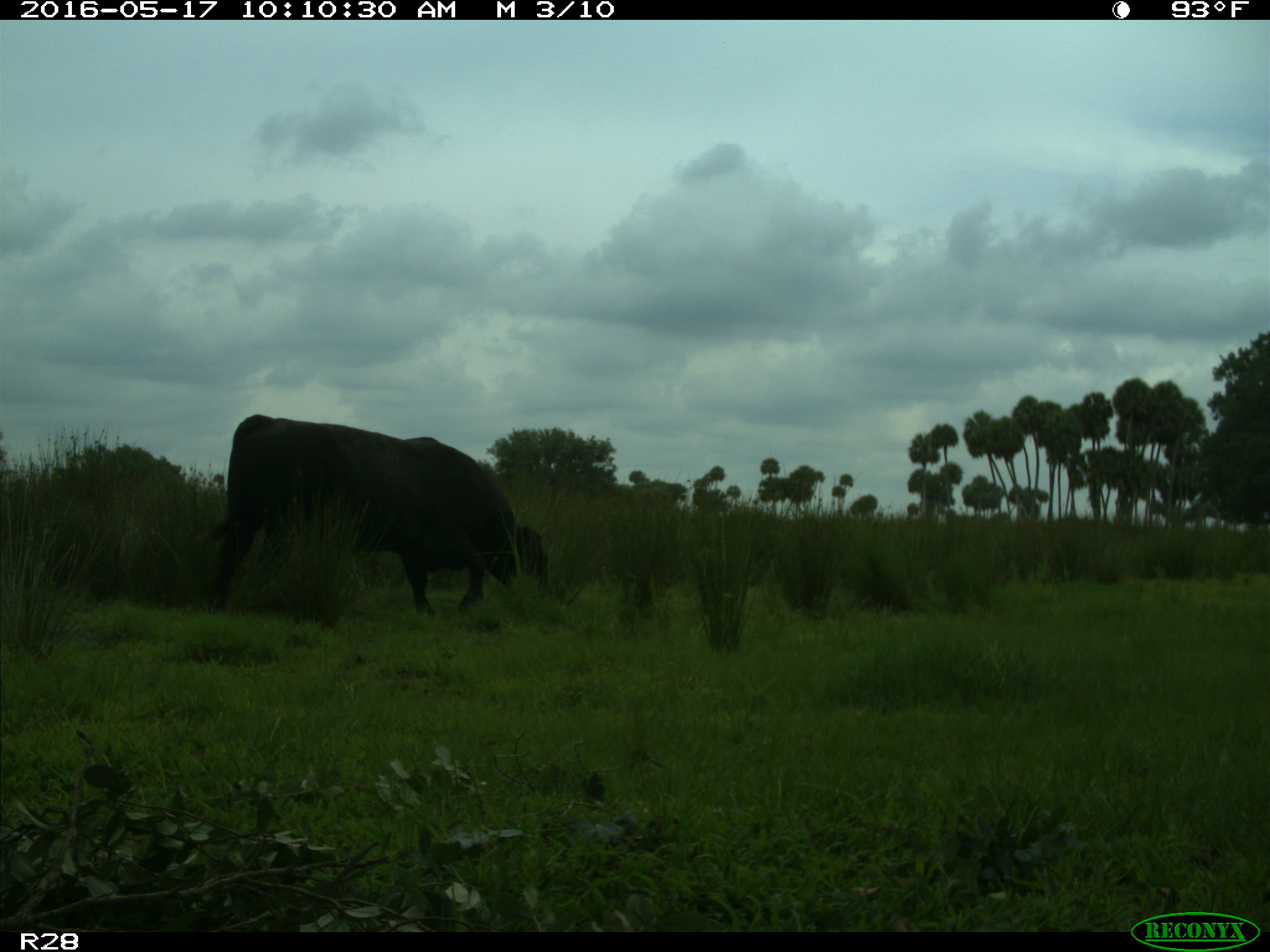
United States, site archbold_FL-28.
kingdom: Animalia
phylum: Chordata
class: Mammalia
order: Artiodactyla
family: Bovidae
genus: Bos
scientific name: Bos taurus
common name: domestic cow